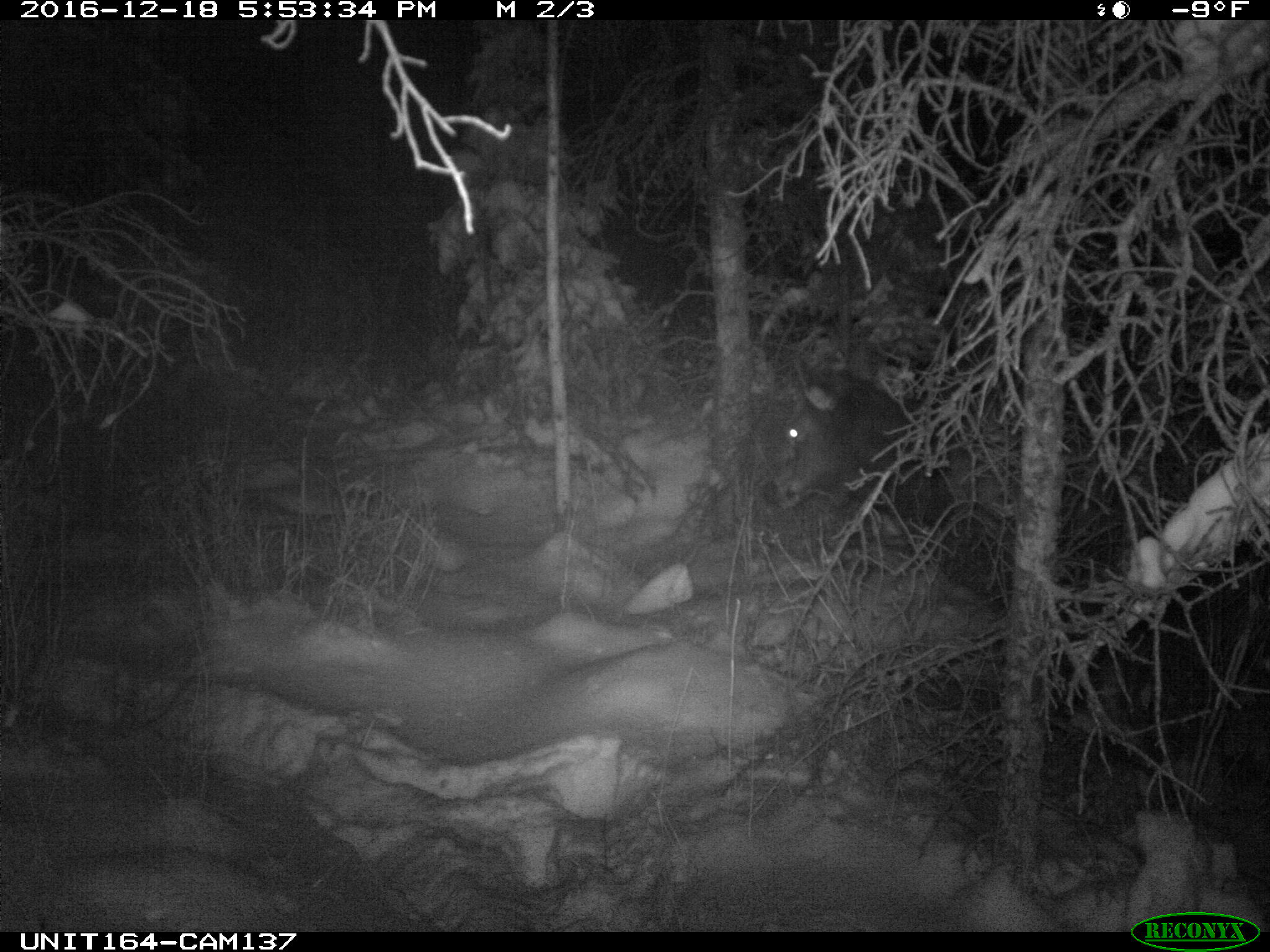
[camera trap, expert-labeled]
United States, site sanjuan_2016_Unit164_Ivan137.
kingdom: Animalia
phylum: Chordata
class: Mammalia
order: Artiodactyla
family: Cervidae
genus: Cervus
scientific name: Cervus elaphus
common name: red deer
Cervus elaphus (red deer).